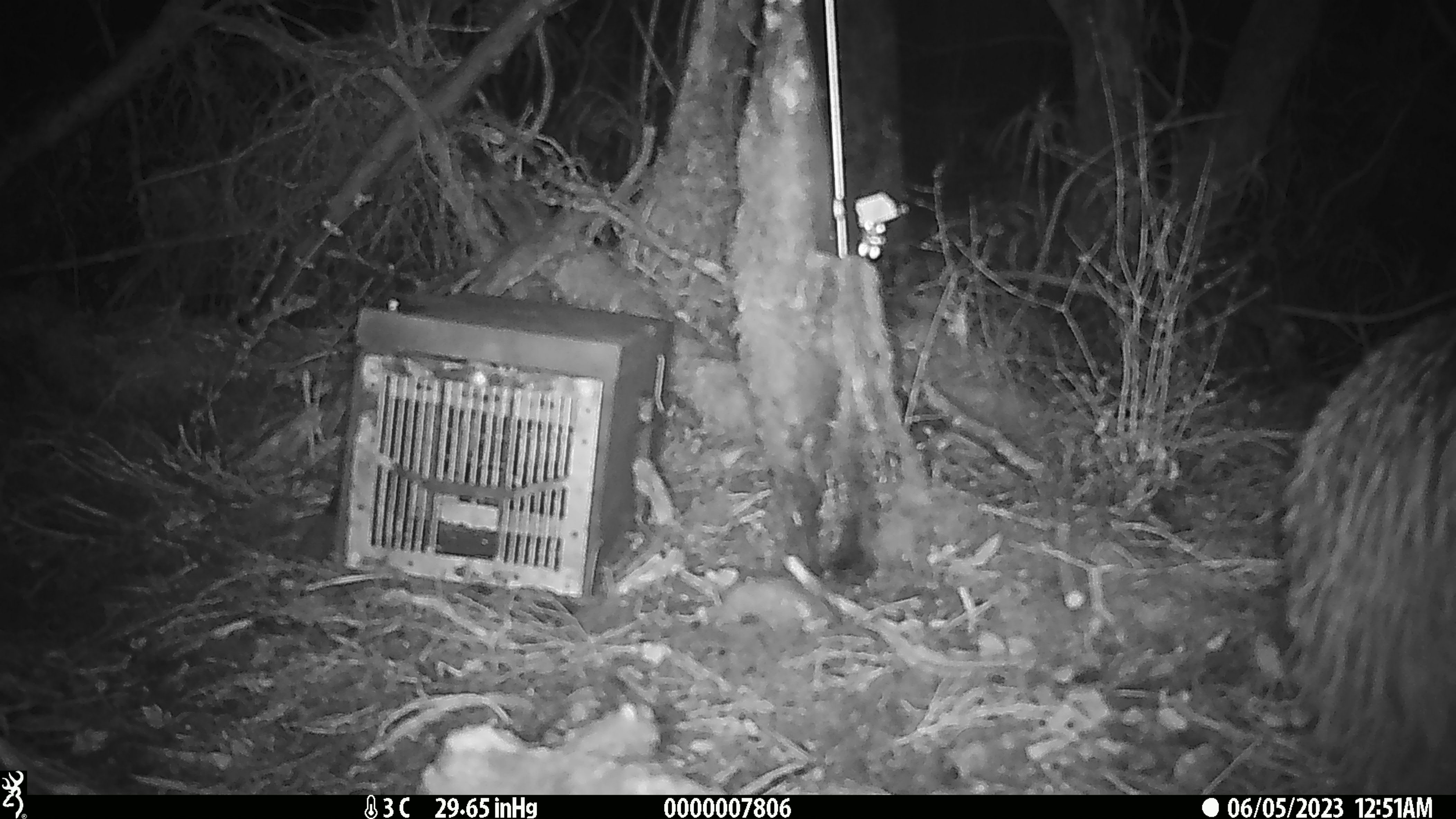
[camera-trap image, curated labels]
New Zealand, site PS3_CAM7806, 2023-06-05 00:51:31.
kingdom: Animalia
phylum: Chordata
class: Aves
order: Apterygiformes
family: Apterygidae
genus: Apteryx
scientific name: Apteryx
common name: kiwi